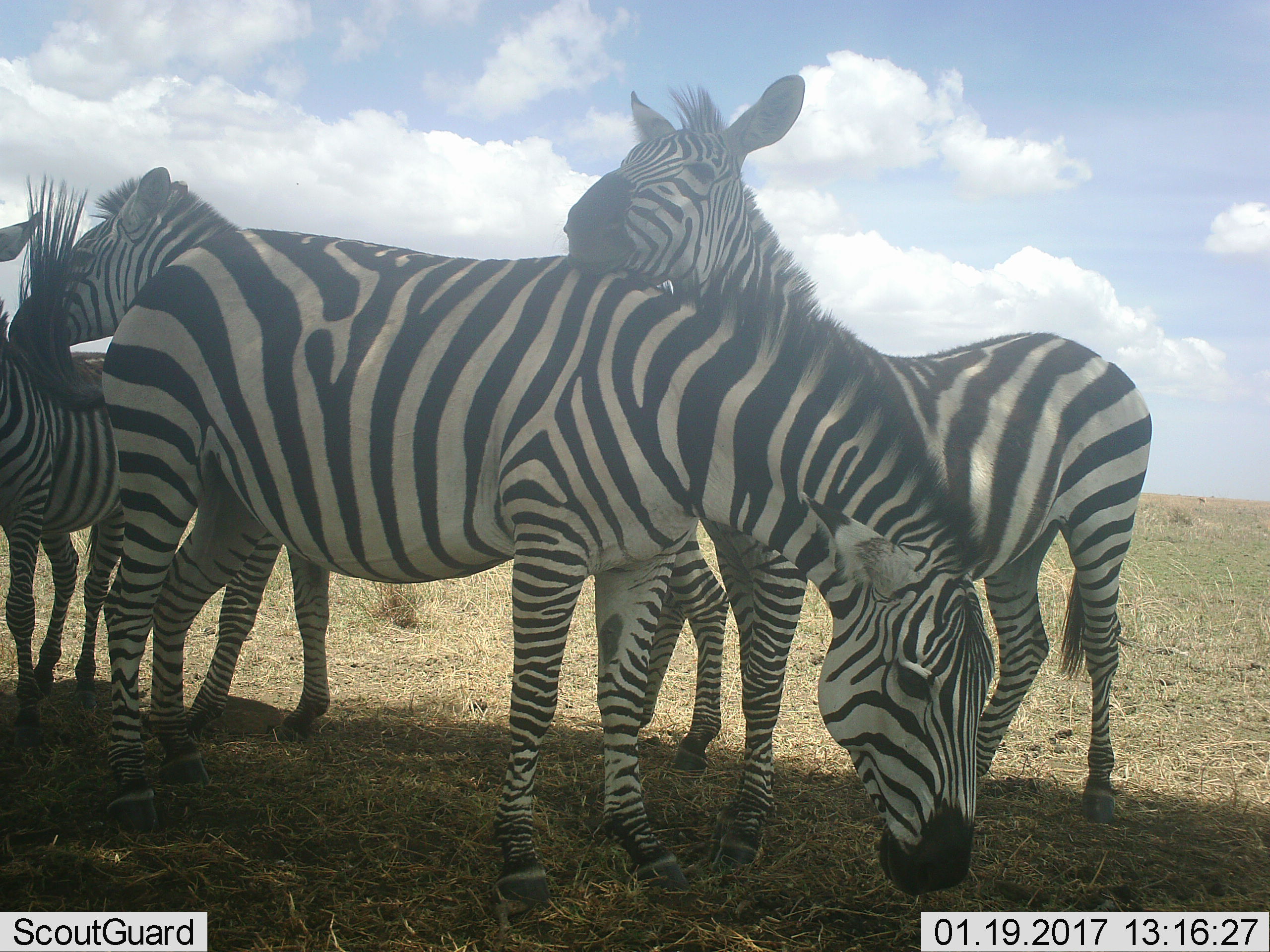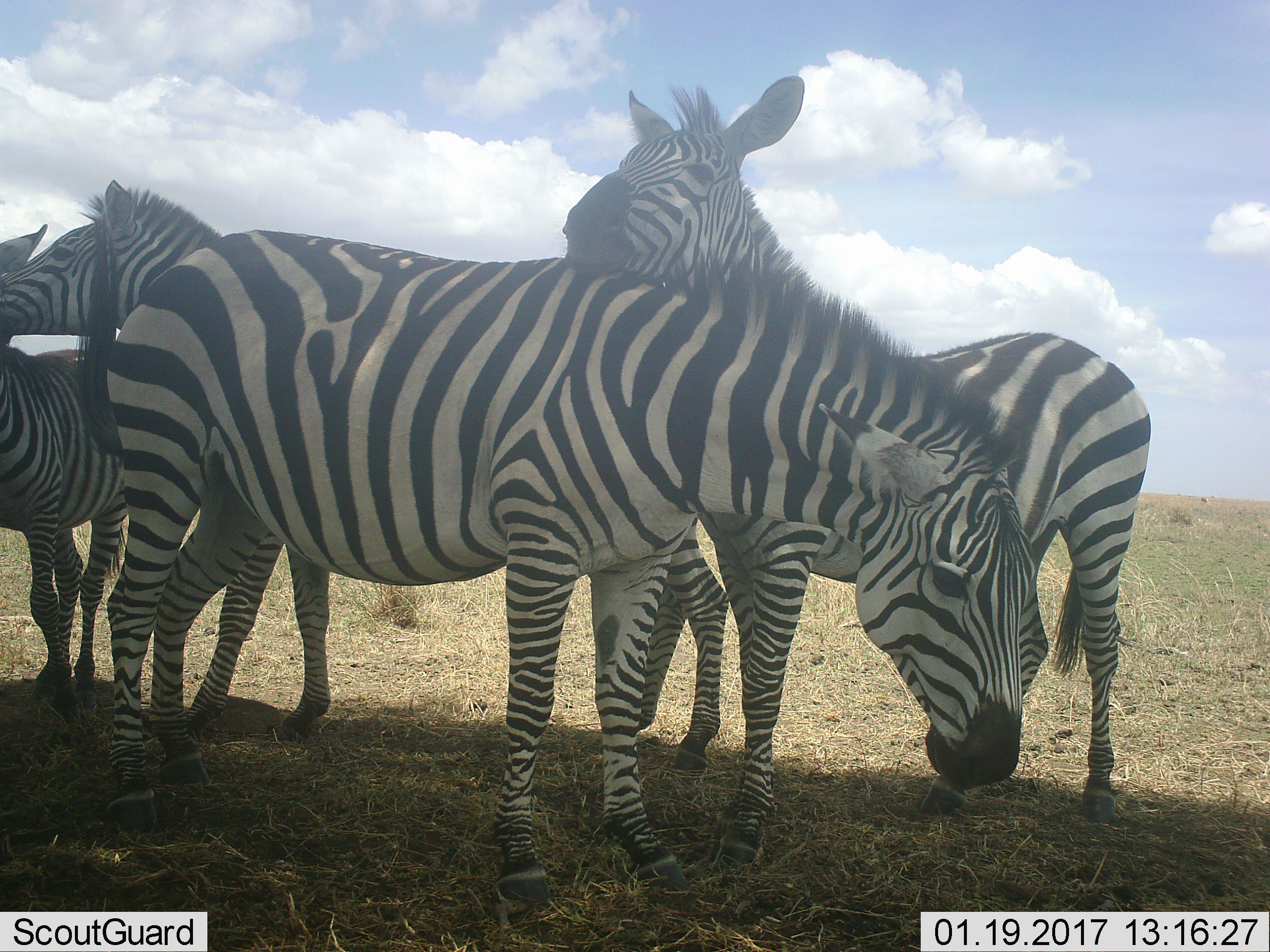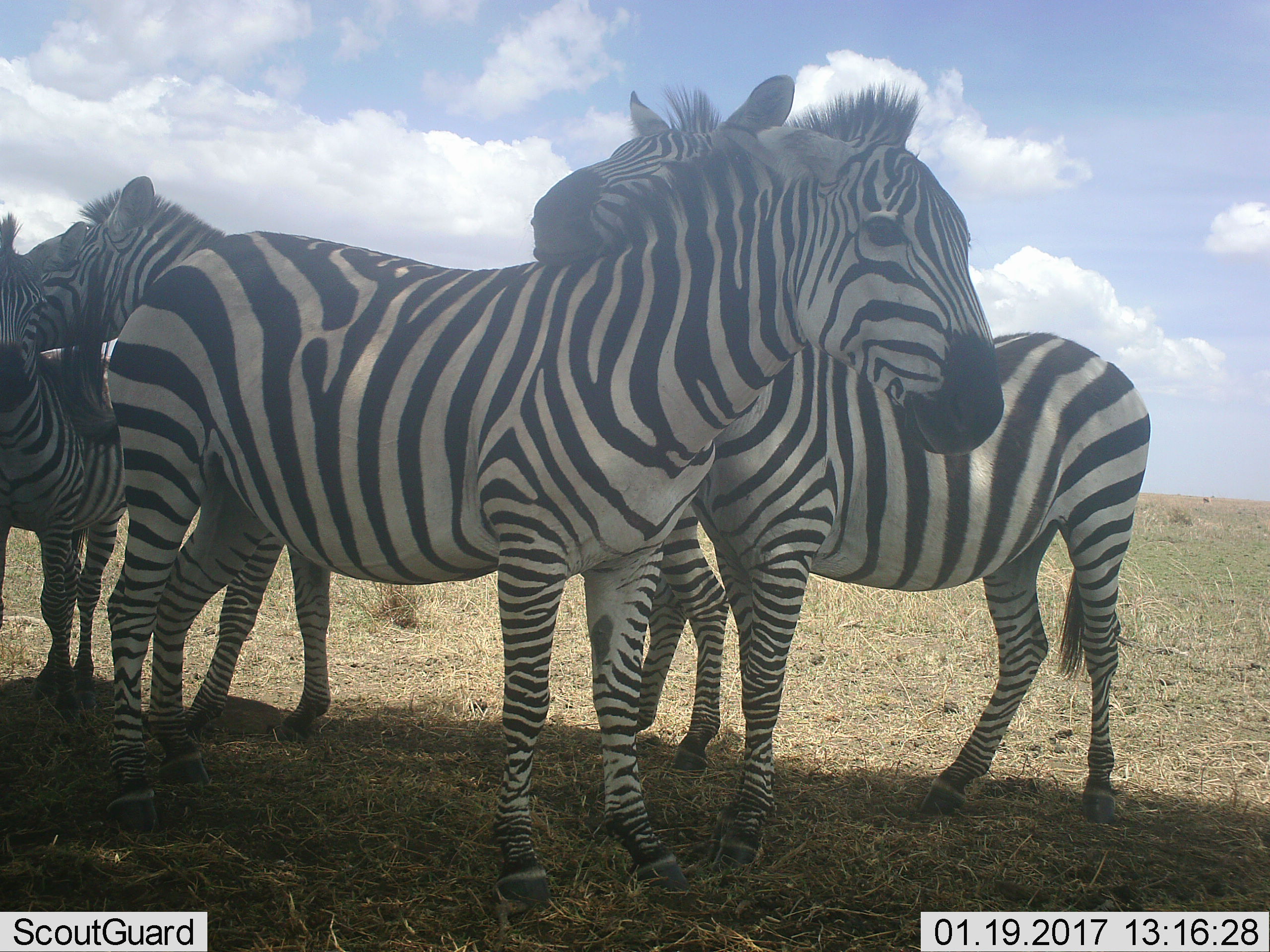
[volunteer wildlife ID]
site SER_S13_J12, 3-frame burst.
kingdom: Animalia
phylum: Chordata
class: Mammalia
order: Perissodactyla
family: Equidae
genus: Equus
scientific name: Equus quagga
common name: plains zebra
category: zebraplains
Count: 4.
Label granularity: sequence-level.